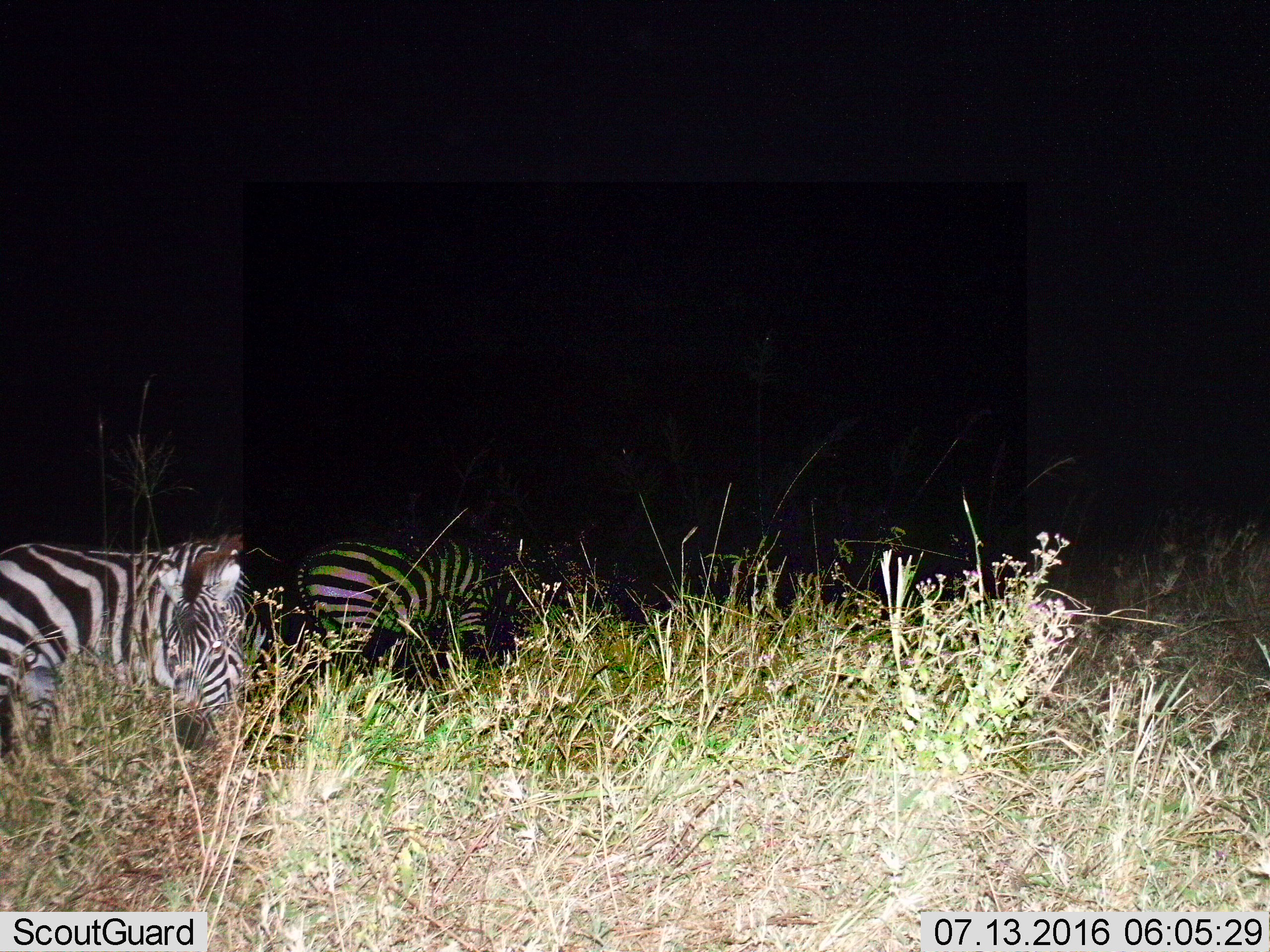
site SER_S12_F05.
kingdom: Animalia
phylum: Chordata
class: Mammalia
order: Perissodactyla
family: Equidae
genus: Equus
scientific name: Equus quagga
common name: plains zebra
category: zebraplains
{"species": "zebraplains (plains zebra) (Equus quagga)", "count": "2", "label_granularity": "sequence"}